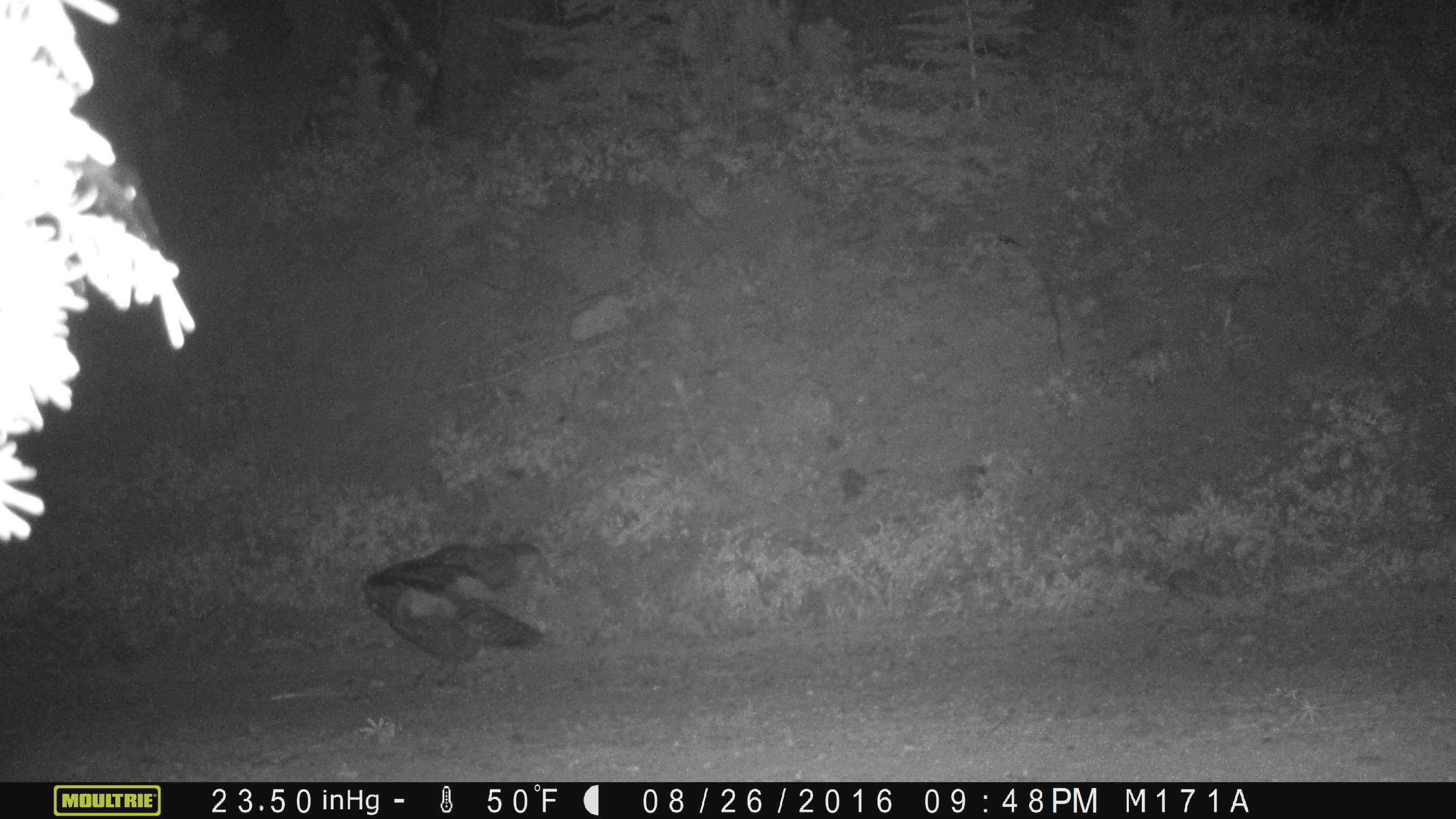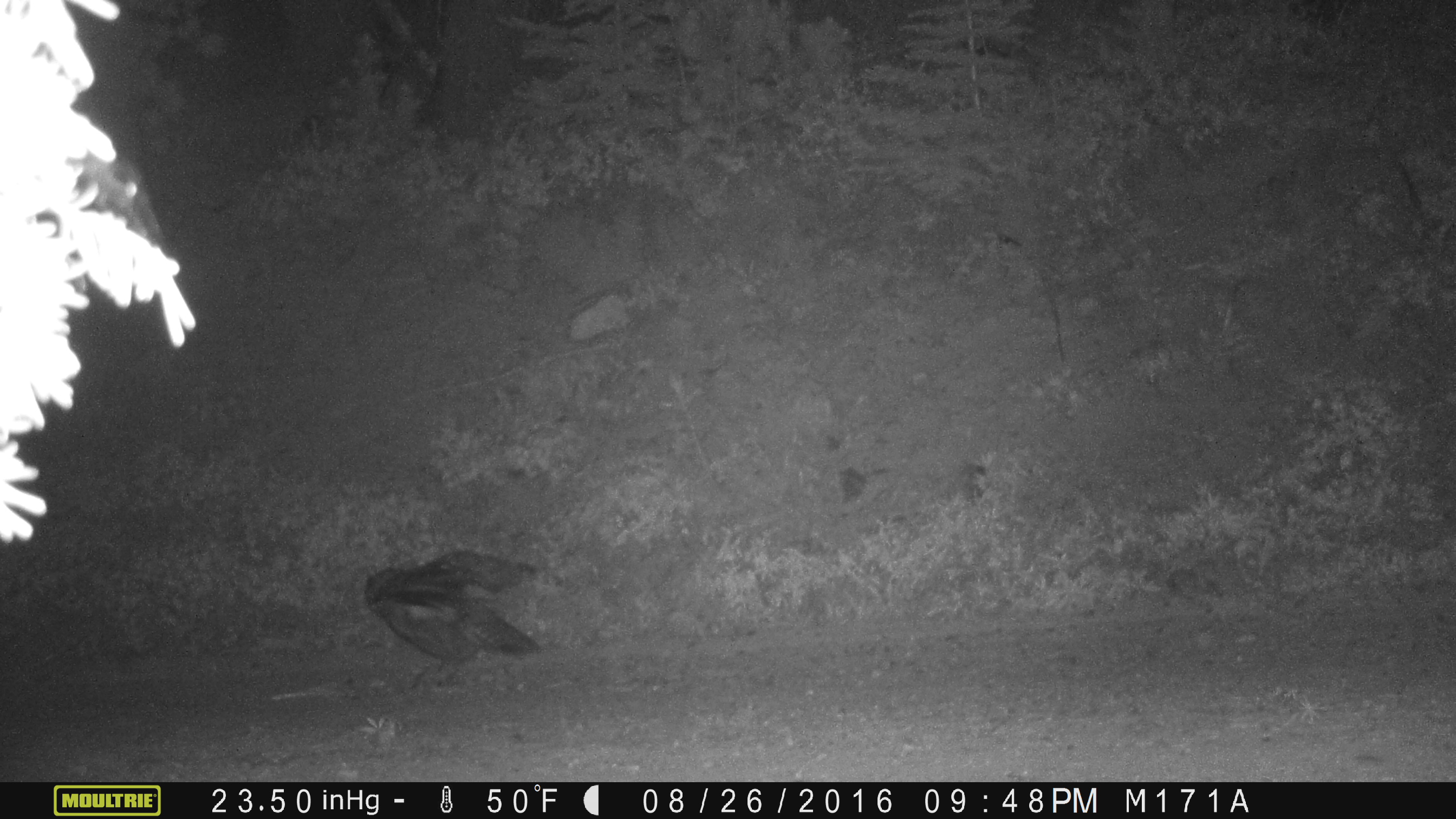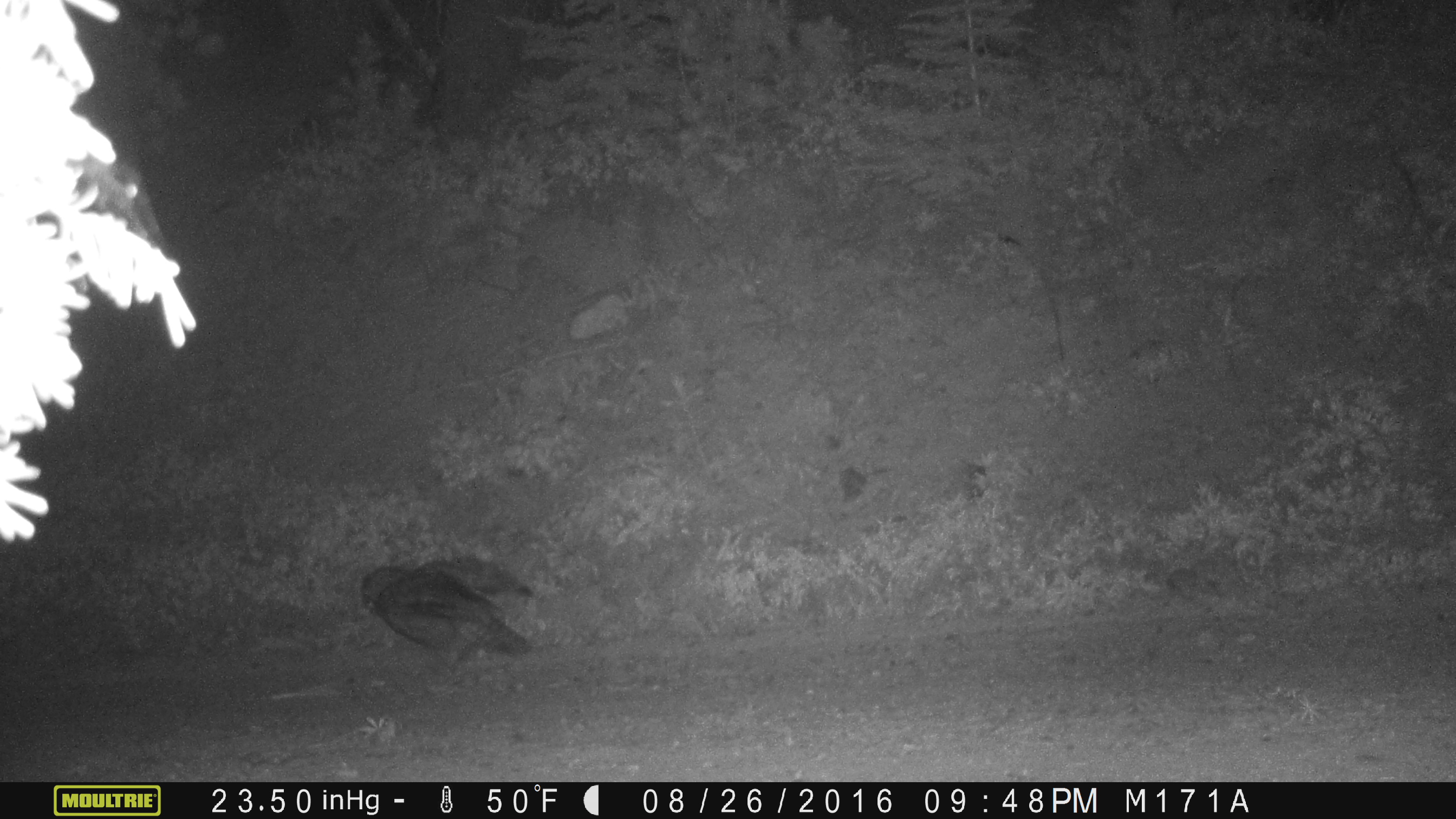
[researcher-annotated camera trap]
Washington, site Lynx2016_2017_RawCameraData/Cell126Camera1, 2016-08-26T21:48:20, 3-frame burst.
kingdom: Animalia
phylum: Chordata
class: Aves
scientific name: Aves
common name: birds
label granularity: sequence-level